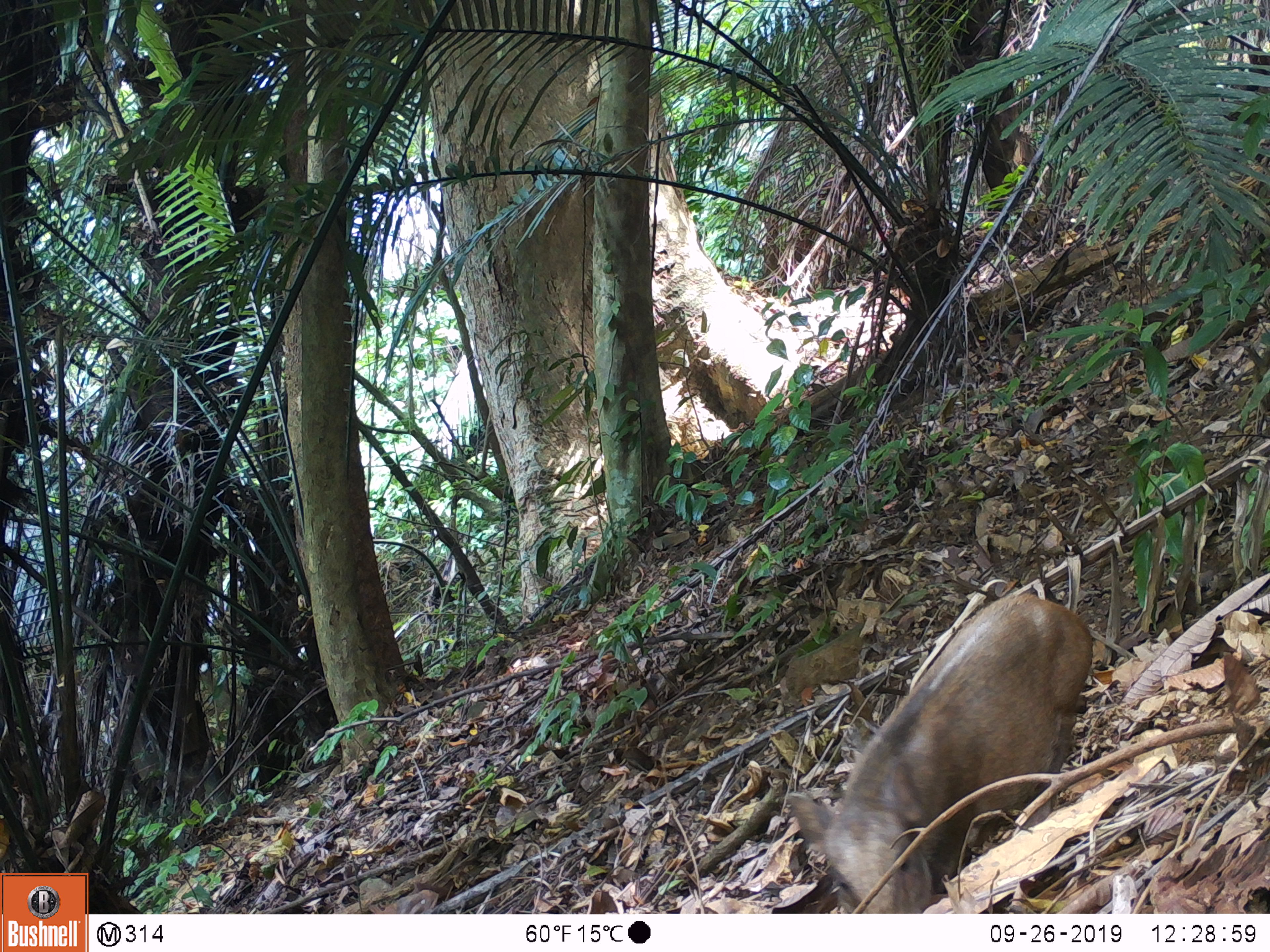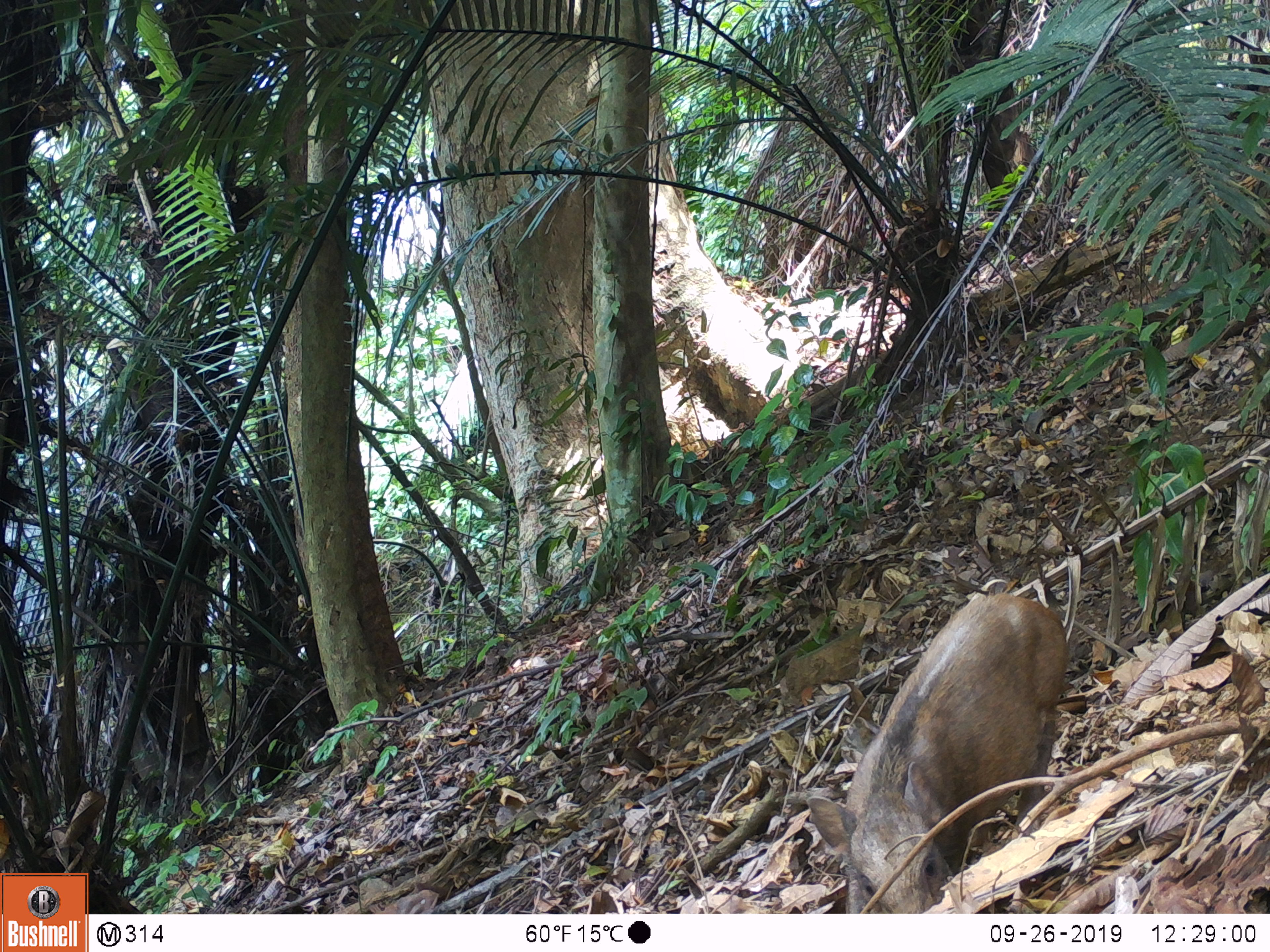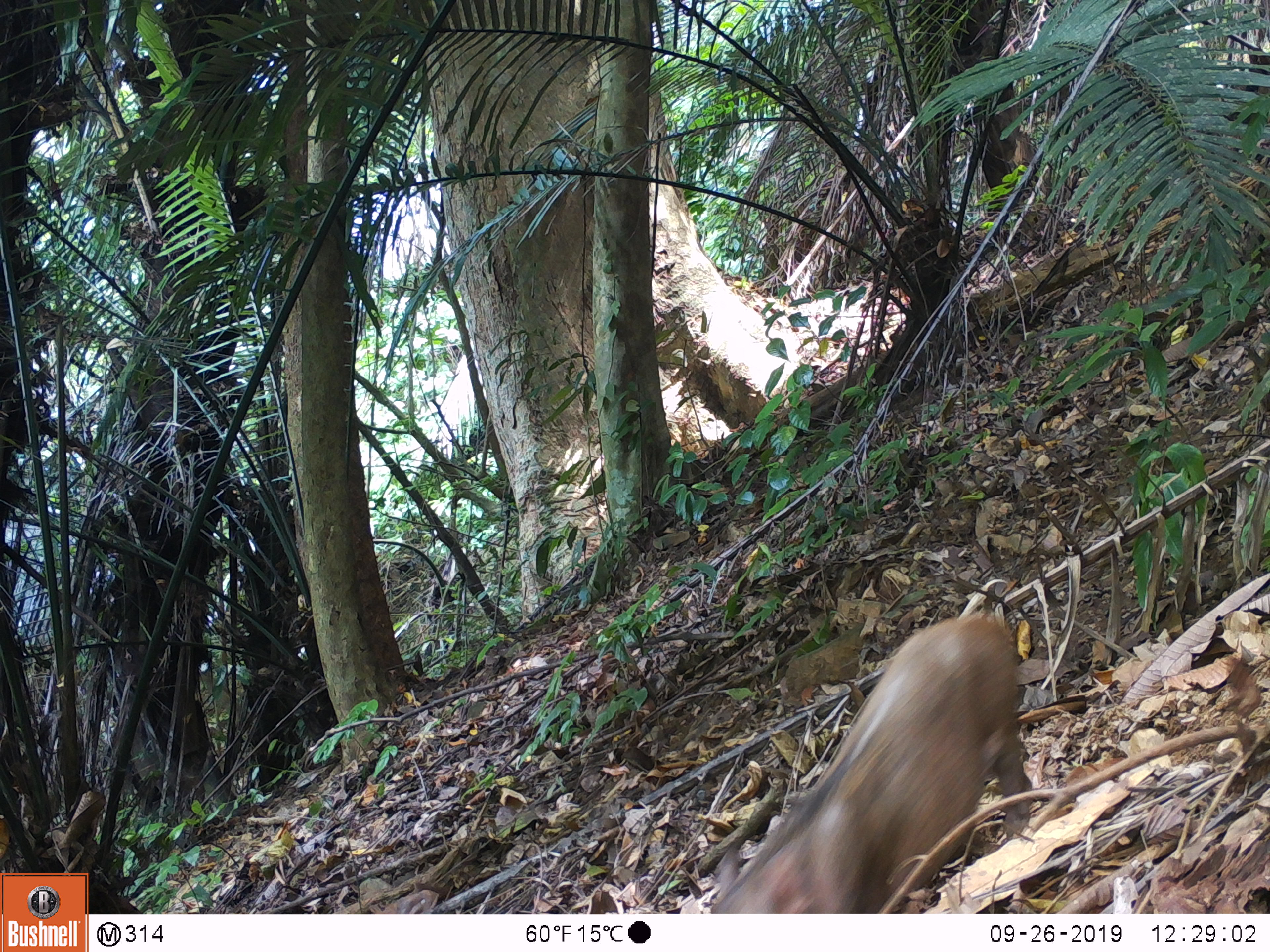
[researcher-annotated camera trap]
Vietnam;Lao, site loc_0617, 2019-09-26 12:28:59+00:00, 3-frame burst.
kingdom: Animalia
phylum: Chordata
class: Mammalia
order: Artiodactyla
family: Suidae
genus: Sus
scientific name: Sus scrofa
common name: eurasian wild pig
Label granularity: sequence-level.